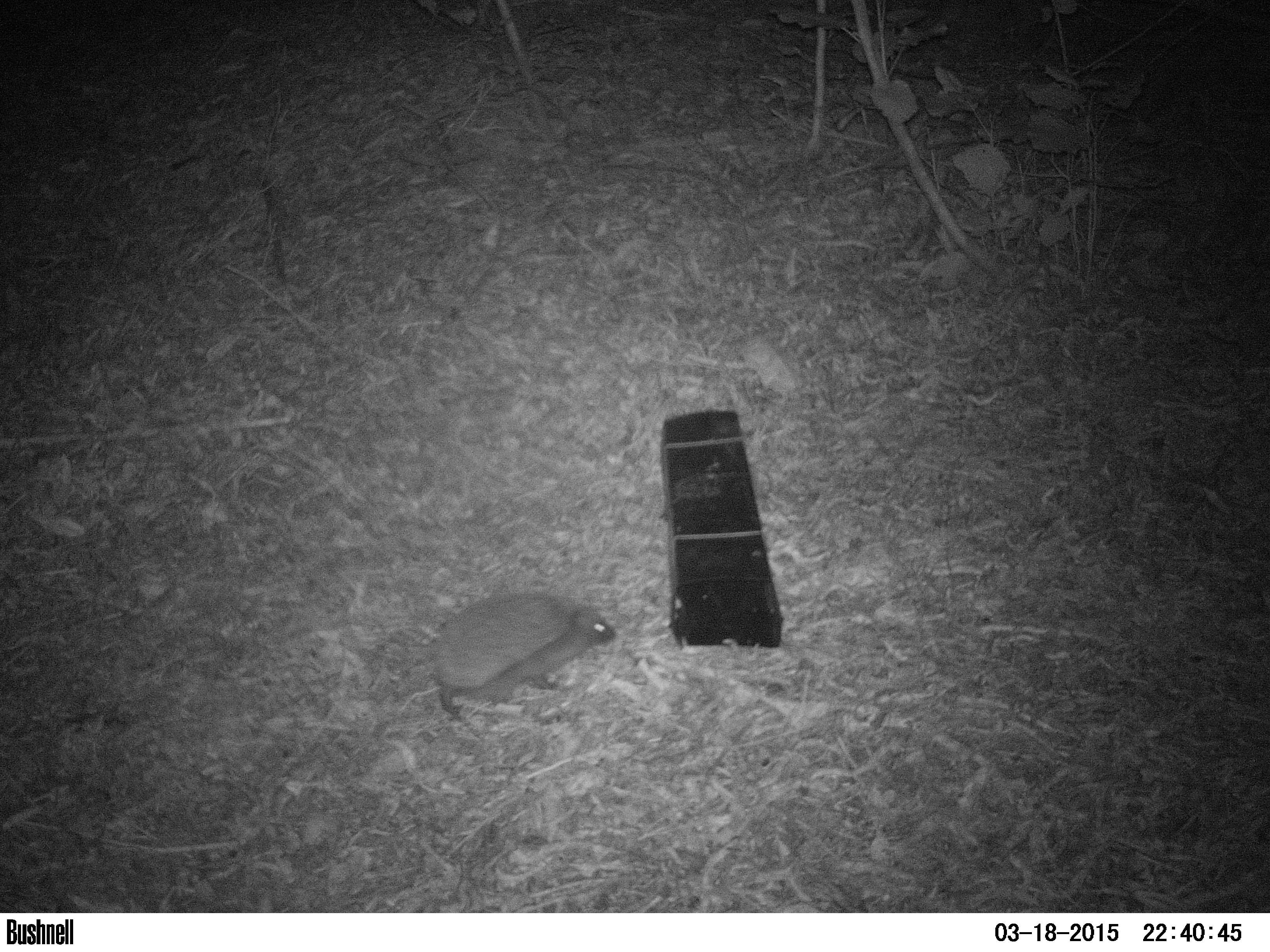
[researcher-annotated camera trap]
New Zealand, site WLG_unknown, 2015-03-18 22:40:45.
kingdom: Animalia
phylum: Chordata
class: Mammalia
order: Eulipotyphla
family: Erinaceidae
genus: Erinaceus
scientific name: Erinaceus europaeus europaeus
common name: european hedgehog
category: hedgehog